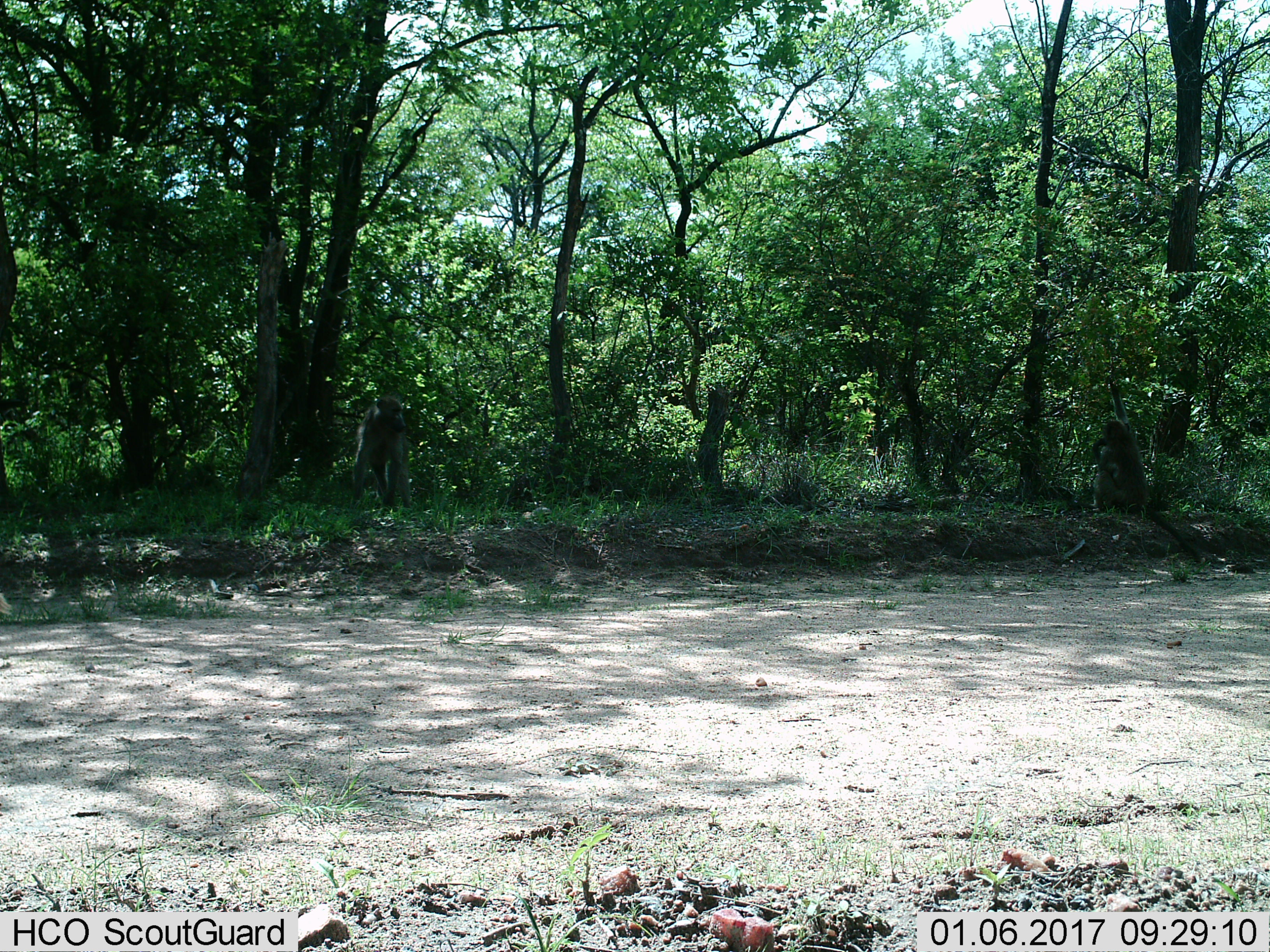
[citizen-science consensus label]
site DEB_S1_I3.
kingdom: Animalia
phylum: Chordata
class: Mammalia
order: Primates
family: Cercopithecidae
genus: Papio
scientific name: Papio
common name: baboon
Baboon (Papio), count 2. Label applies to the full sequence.